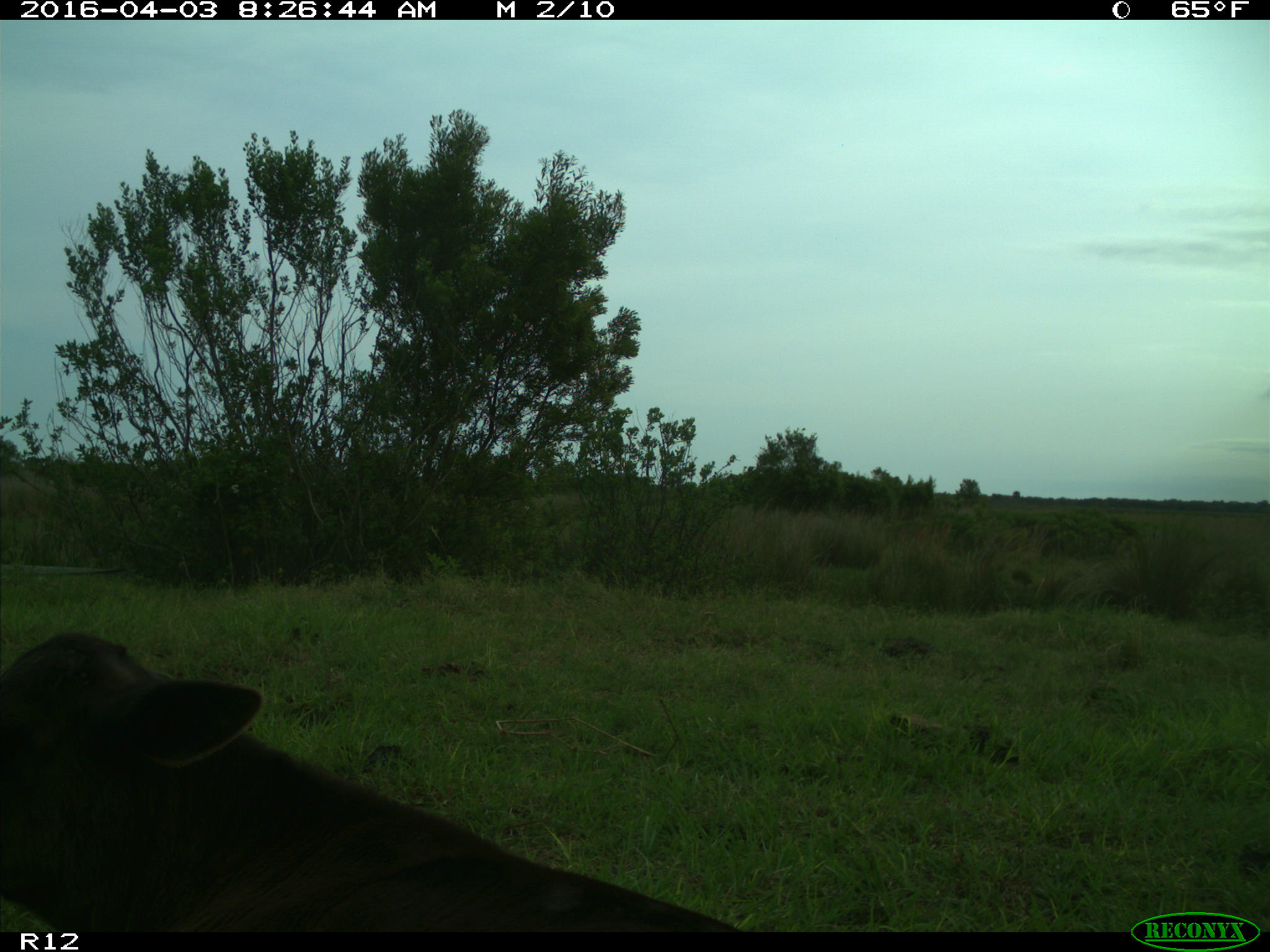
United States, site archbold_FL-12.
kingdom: Animalia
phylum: Chordata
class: Mammalia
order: Artiodactyla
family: Bovidae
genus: Bos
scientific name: Bos taurus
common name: domestic cow